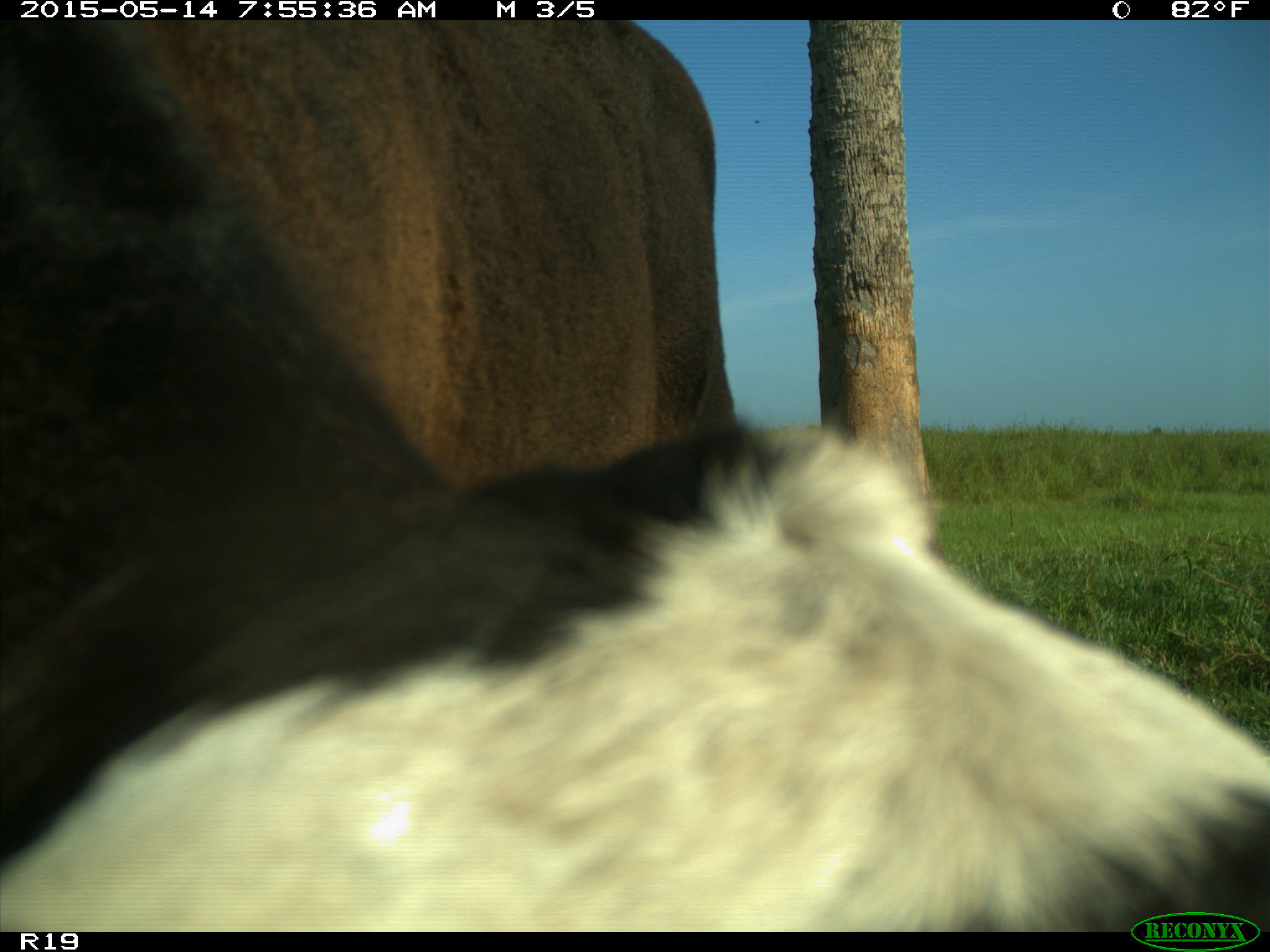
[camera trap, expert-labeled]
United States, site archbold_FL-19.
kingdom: Animalia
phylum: Chordata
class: Mammalia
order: Artiodactyla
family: Bovidae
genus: Bos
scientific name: Bos taurus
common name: domestic cow